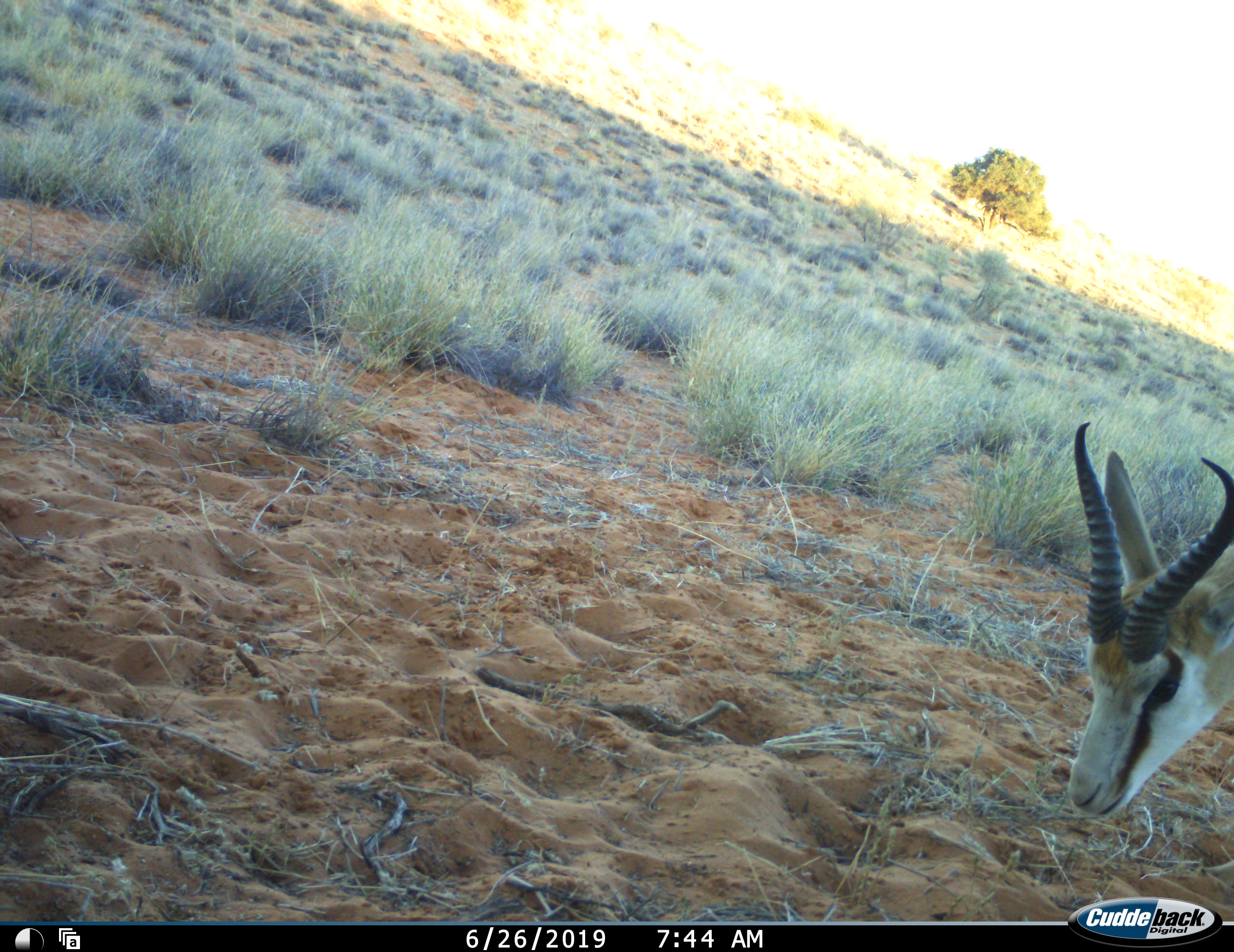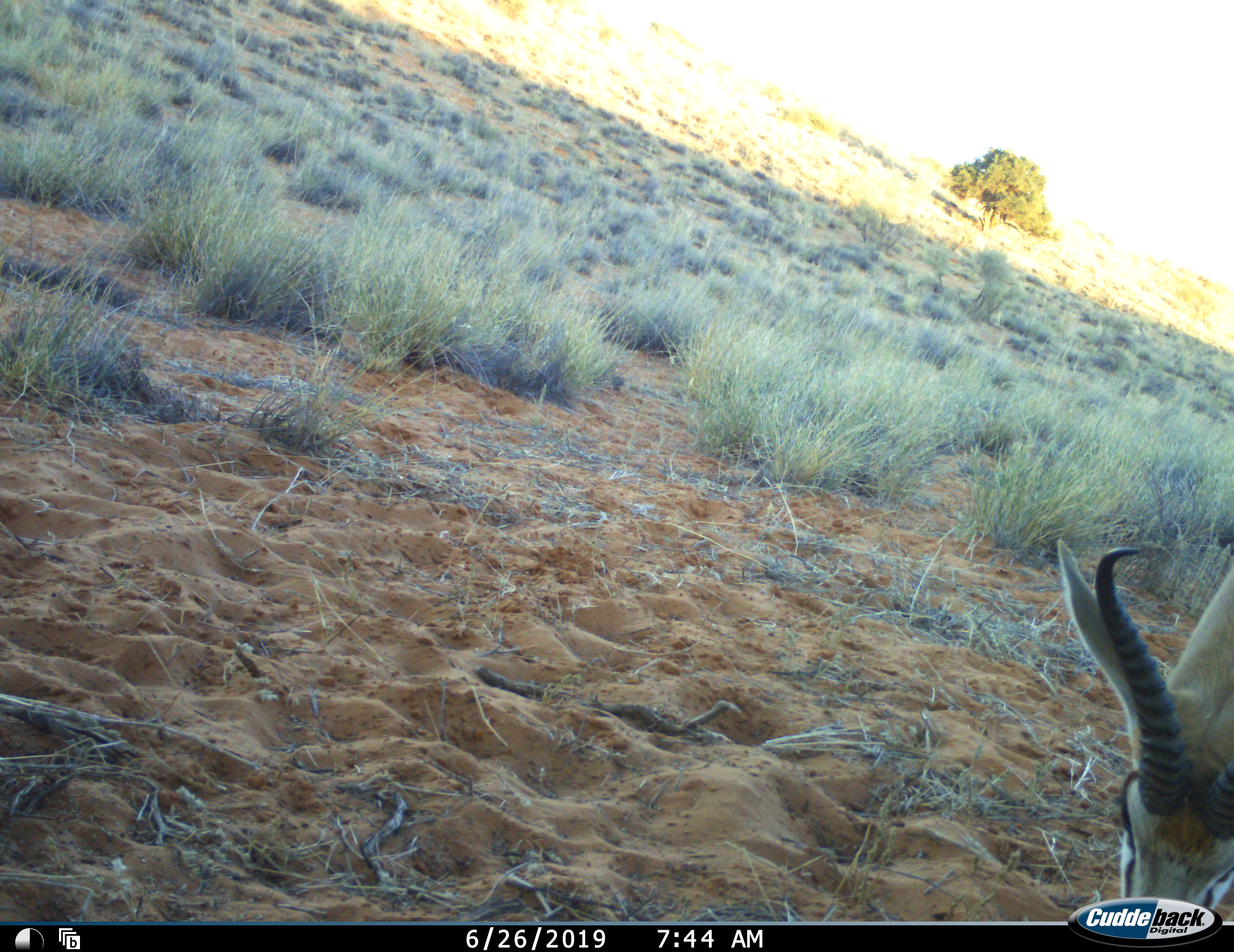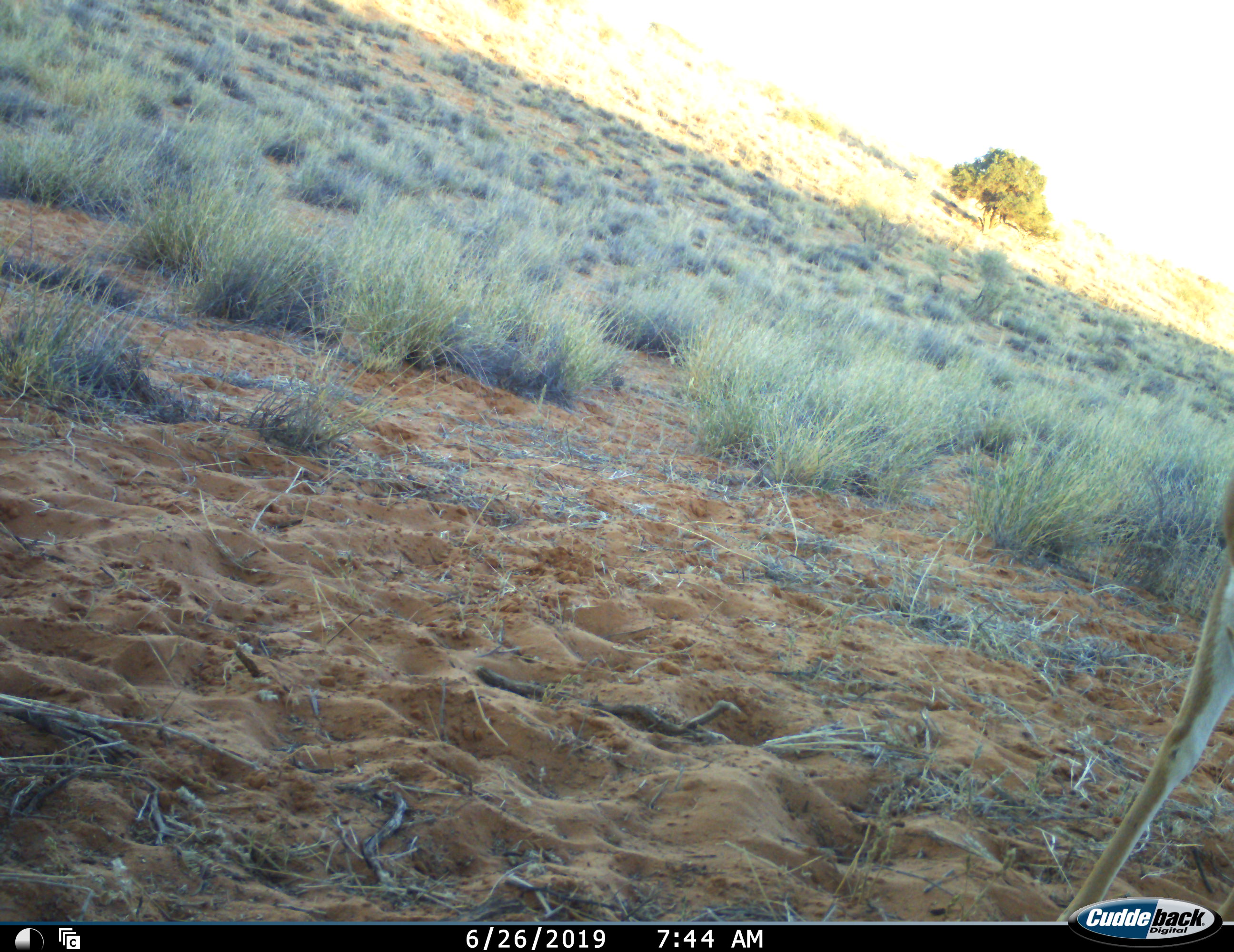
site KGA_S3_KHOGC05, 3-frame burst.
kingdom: Animalia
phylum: Chordata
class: Mammalia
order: Artiodactyla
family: Bovidae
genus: Antidorcas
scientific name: Antidorcas marsupialis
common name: springbok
Springbok (Antidorcas marsupialis), count 1. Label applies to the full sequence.